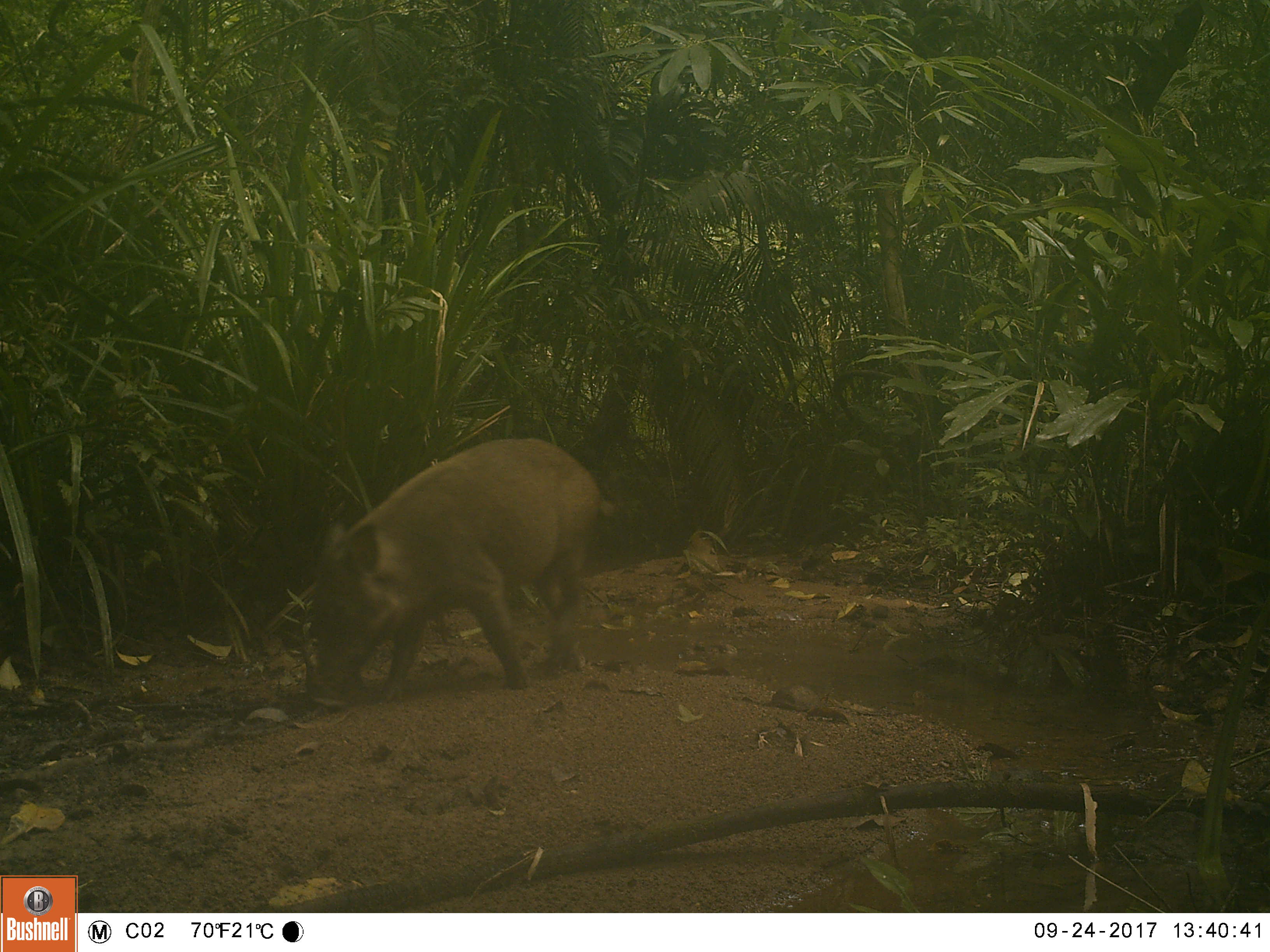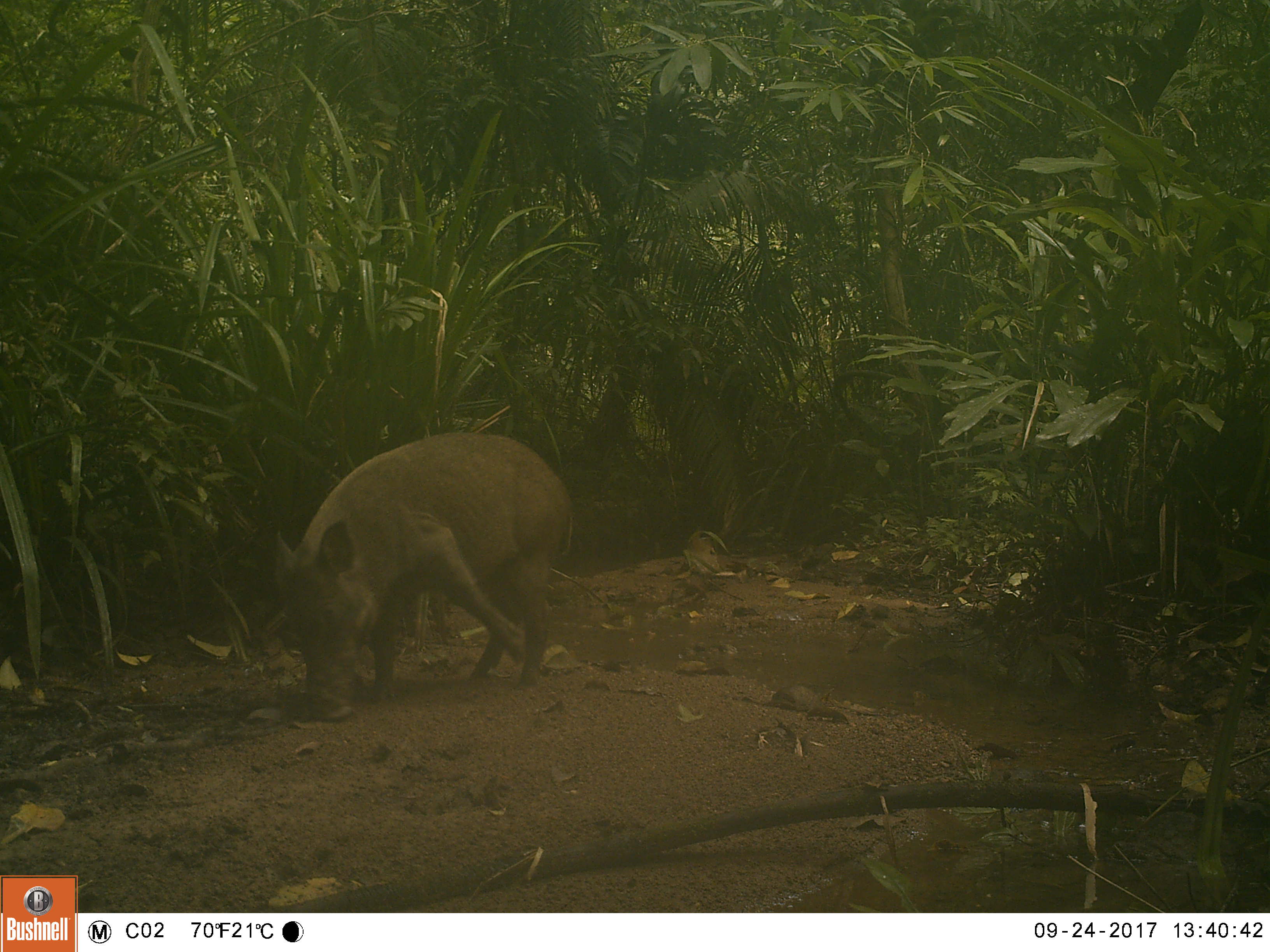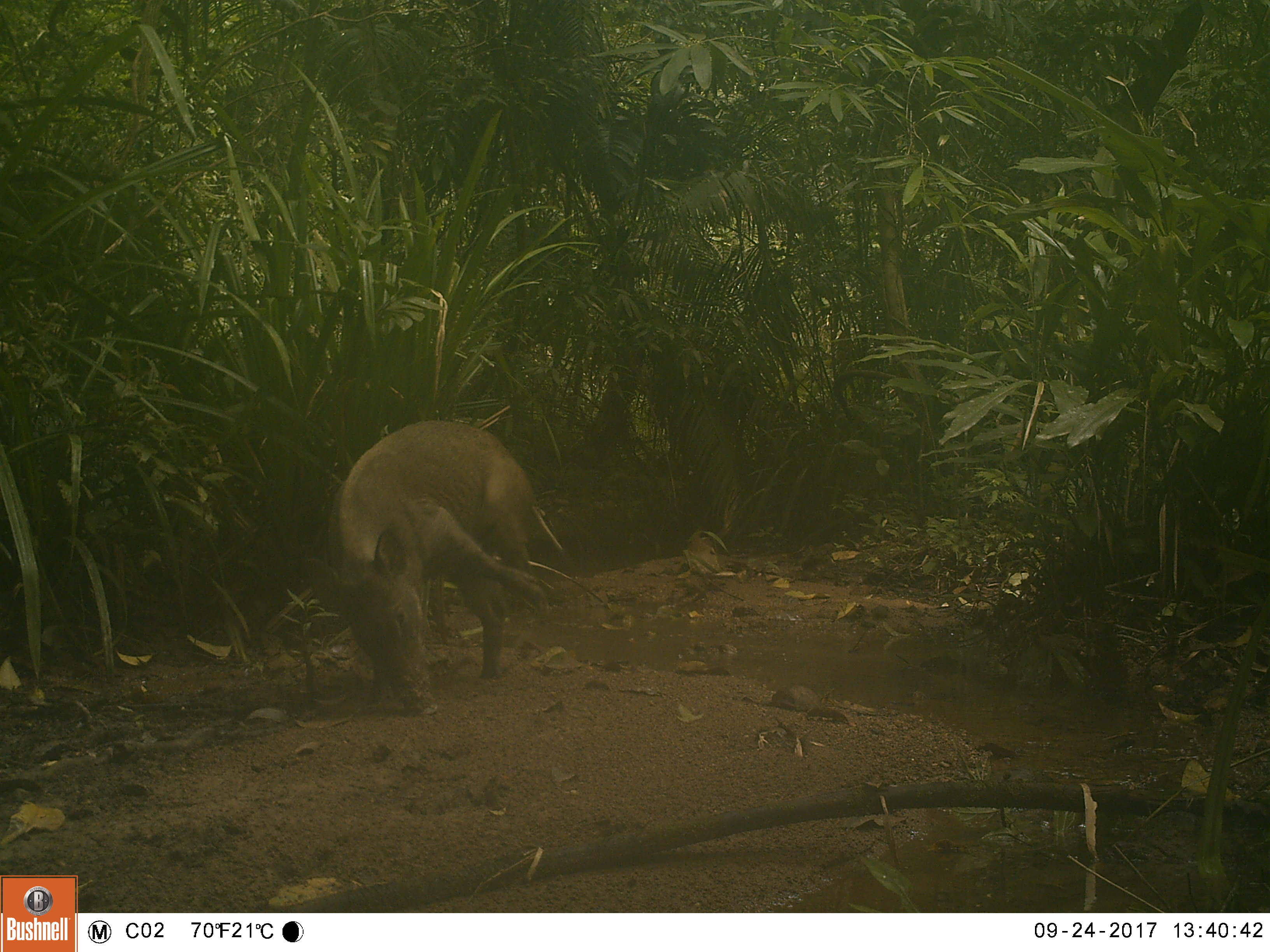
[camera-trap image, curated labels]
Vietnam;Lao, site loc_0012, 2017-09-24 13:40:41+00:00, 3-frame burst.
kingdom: Animalia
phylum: Chordata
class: Mammalia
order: Artiodactyla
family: Suidae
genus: Sus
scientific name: Sus scrofa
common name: eurasian wild pig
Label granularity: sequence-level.